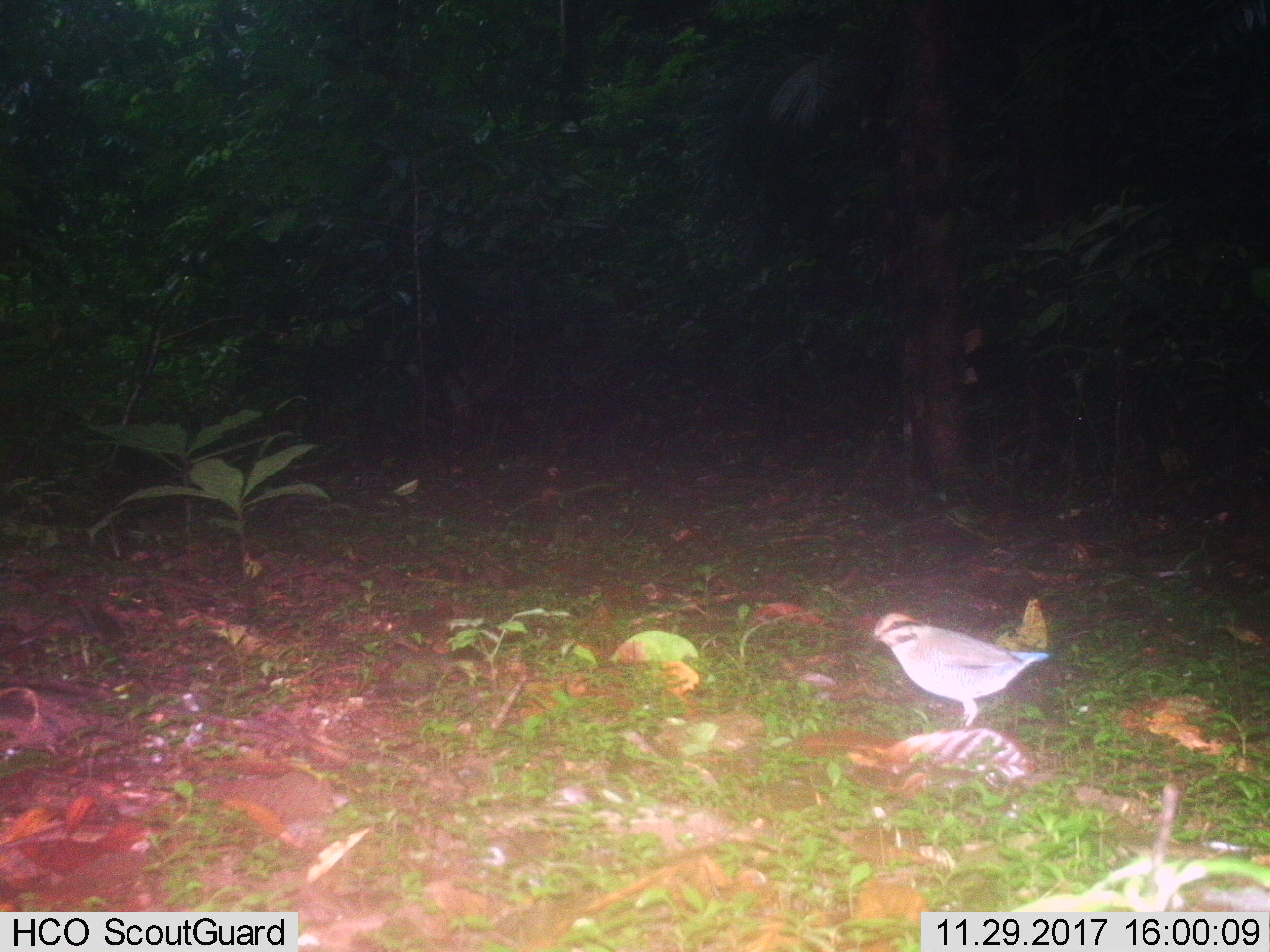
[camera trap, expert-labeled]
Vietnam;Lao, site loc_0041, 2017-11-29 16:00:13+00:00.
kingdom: Animalia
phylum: Chordata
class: Aves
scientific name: Aves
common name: bird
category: unidentified bird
Unidentified bird (bird) (Aves). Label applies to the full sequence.